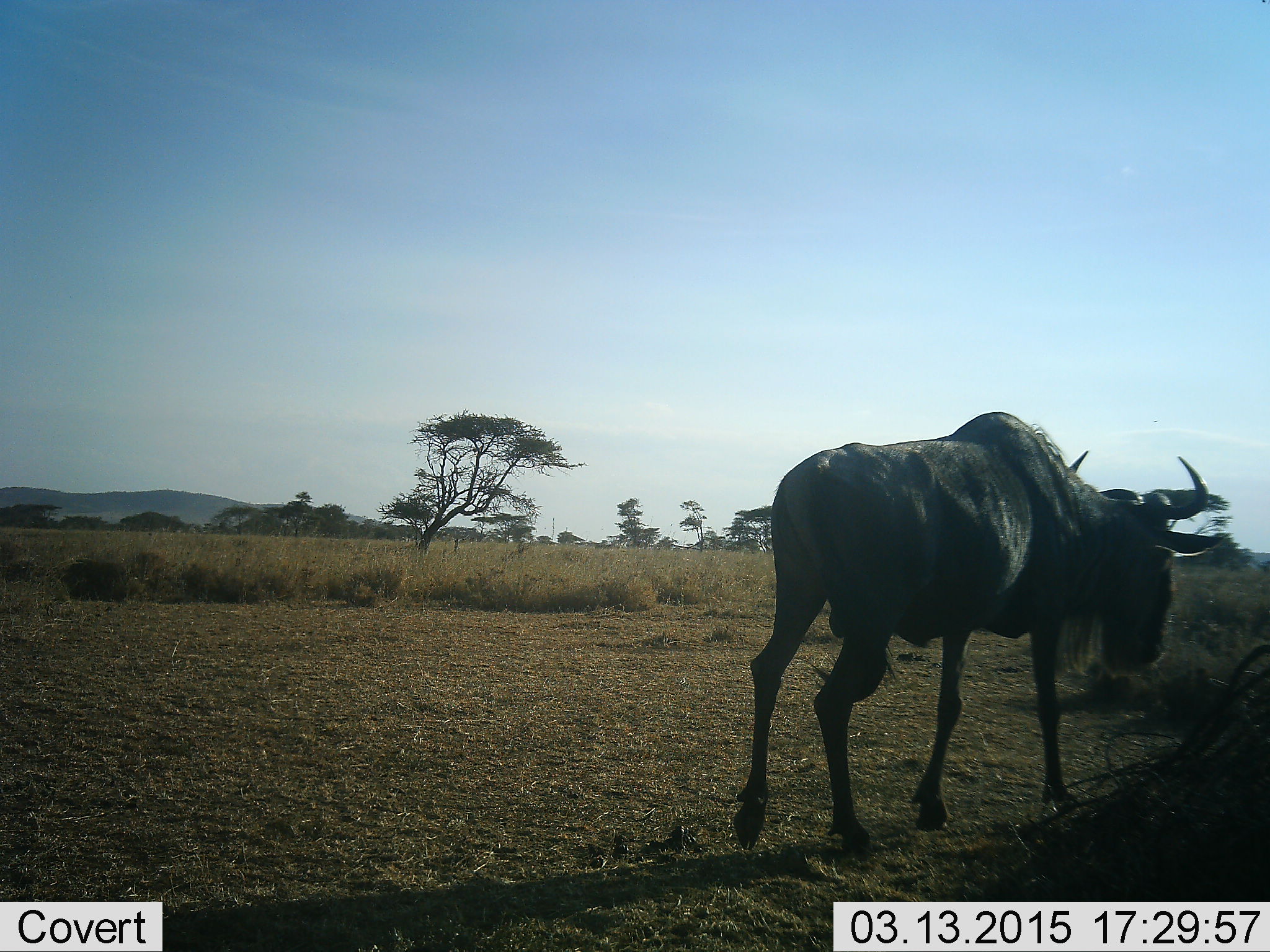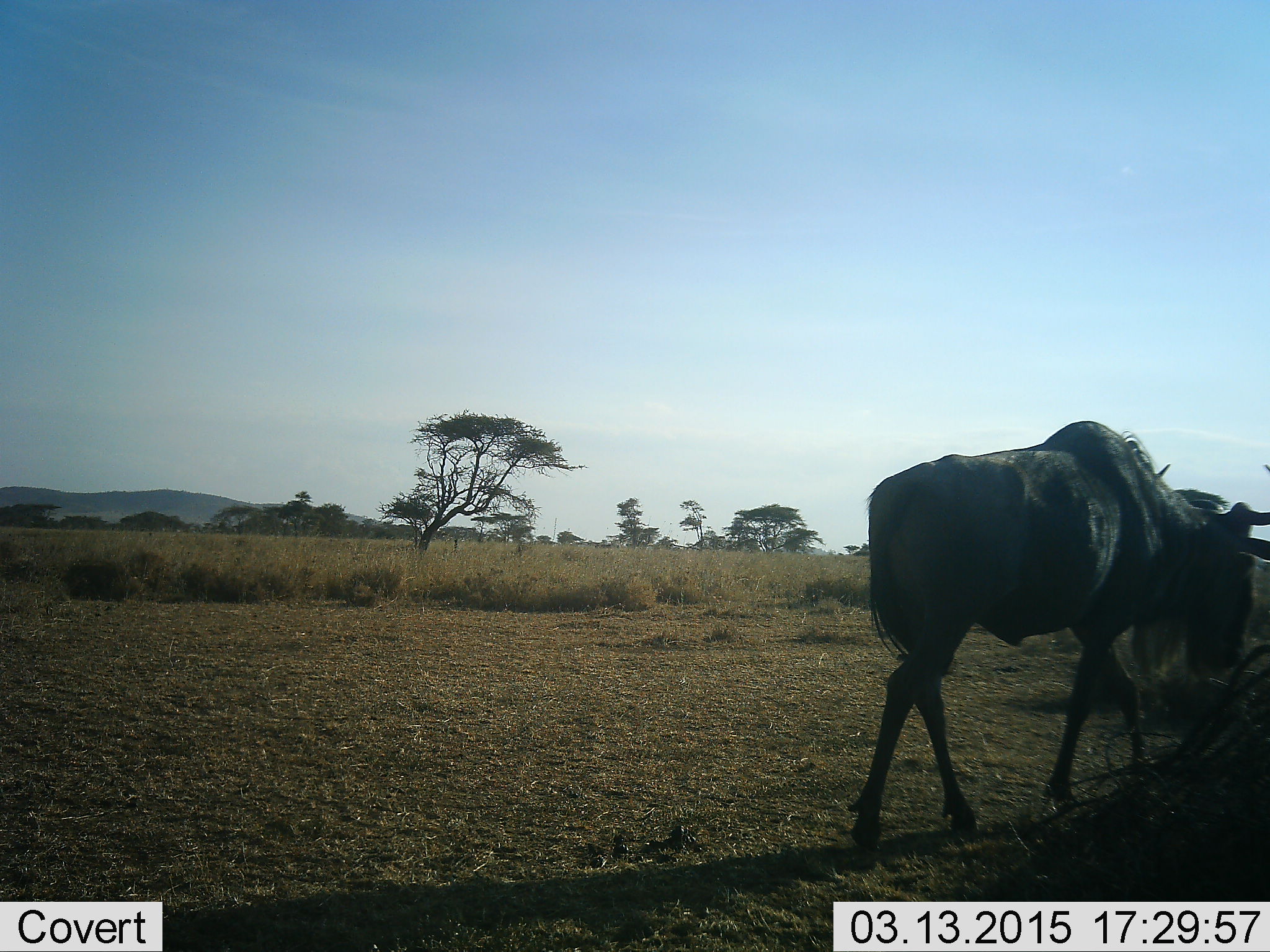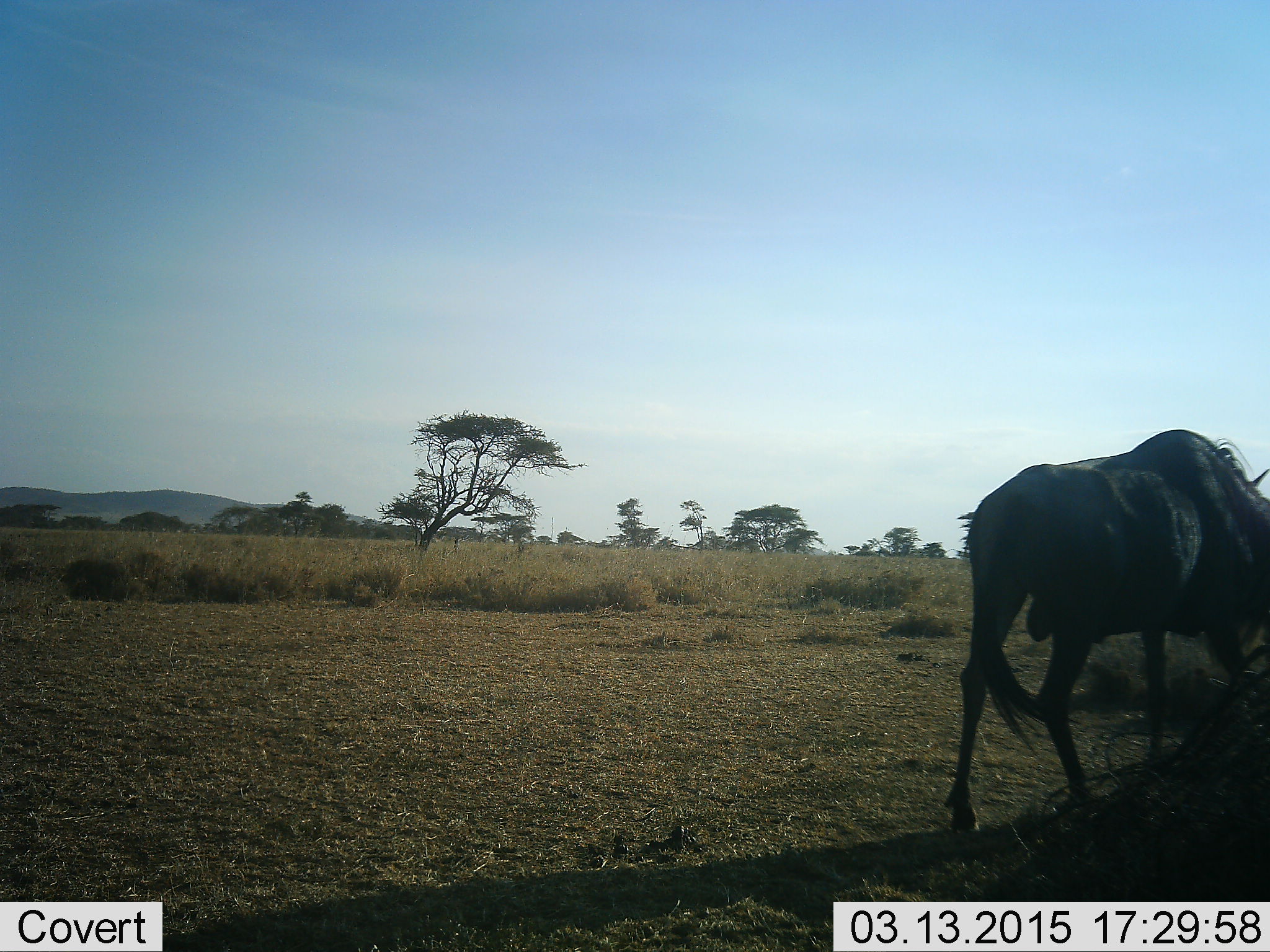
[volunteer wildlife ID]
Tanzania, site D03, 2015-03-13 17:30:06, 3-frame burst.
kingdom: Animalia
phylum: Chordata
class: Mammalia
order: Artiodactyla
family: Bovidae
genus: Connochaetes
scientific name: Connochaetes taurinus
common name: blue wildebeest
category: wildebeest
Wildebeest (blue wildebeest) (Connochaetes taurinus), count 1. Behavior (volunteer vote fractions): standing 0%, resting 0%, moving 100%, interacting 0%. Young present (vote fraction): 0%. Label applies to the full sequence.